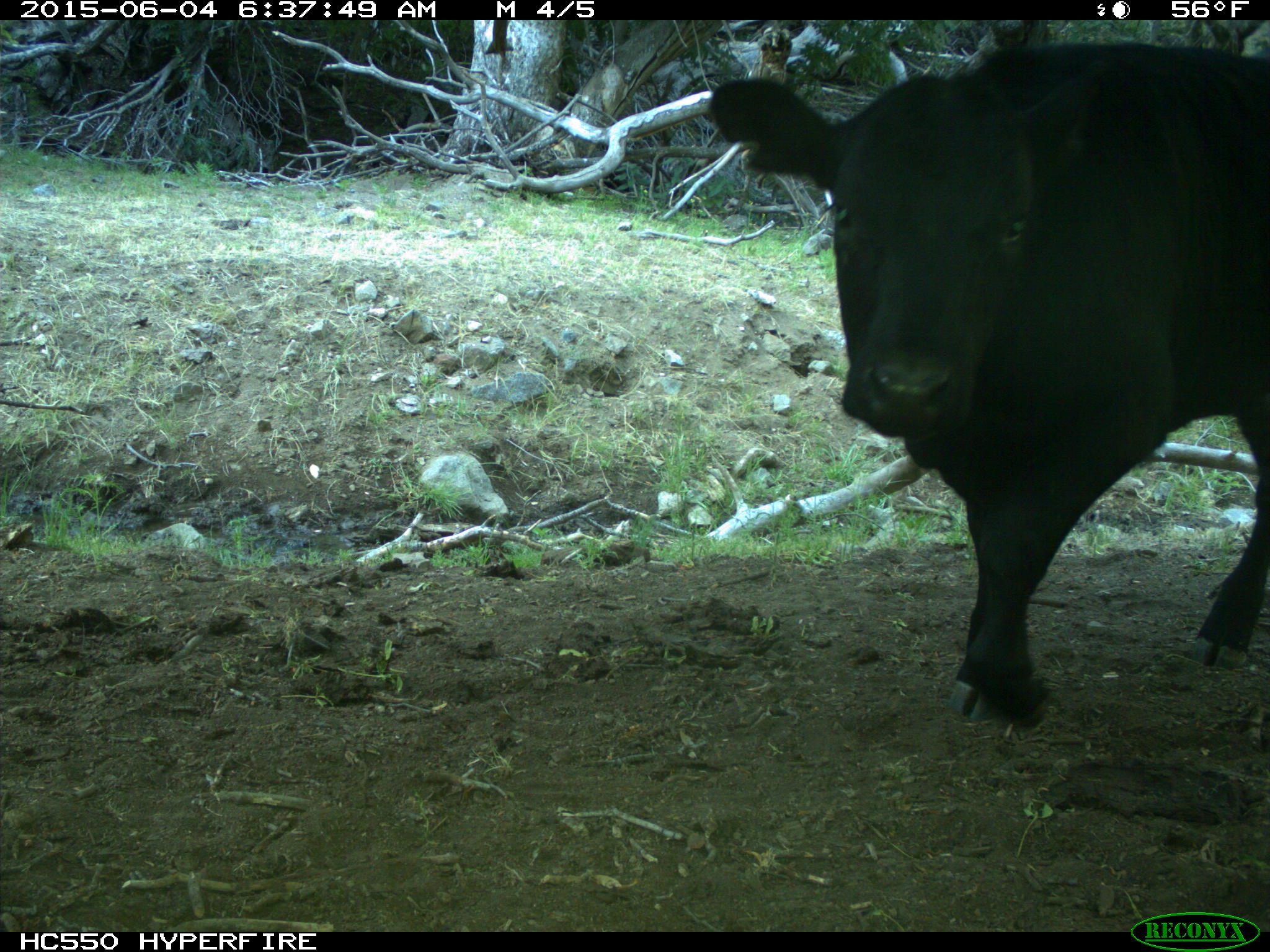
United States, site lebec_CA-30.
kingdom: Animalia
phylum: Chordata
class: Mammalia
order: Artiodactyla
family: Bovidae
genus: Bos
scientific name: Bos taurus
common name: domestic cow